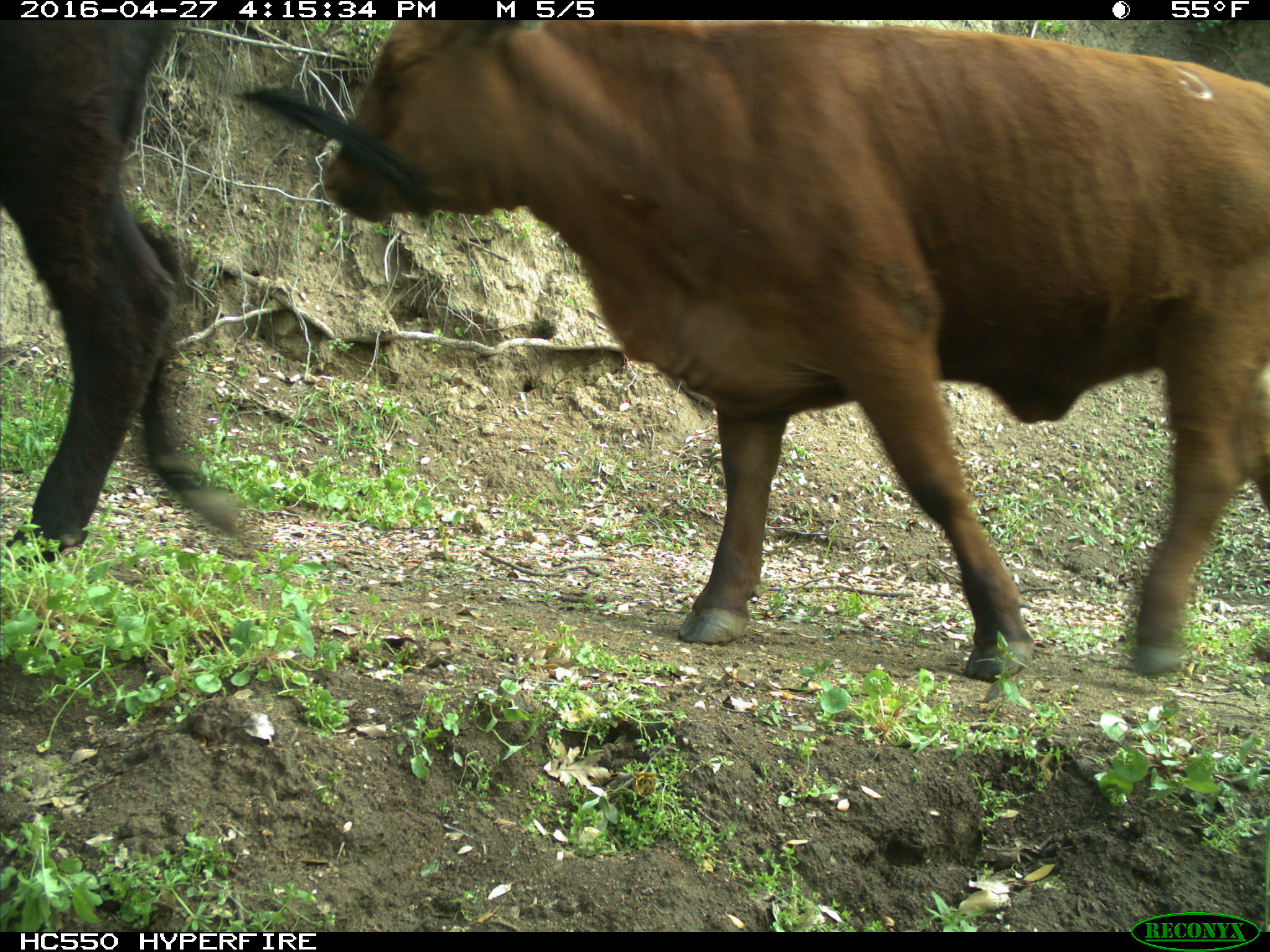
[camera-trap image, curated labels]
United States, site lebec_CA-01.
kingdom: Animalia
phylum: Chordata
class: Mammalia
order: Artiodactyla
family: Bovidae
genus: Bos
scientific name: Bos taurus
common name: domestic cow